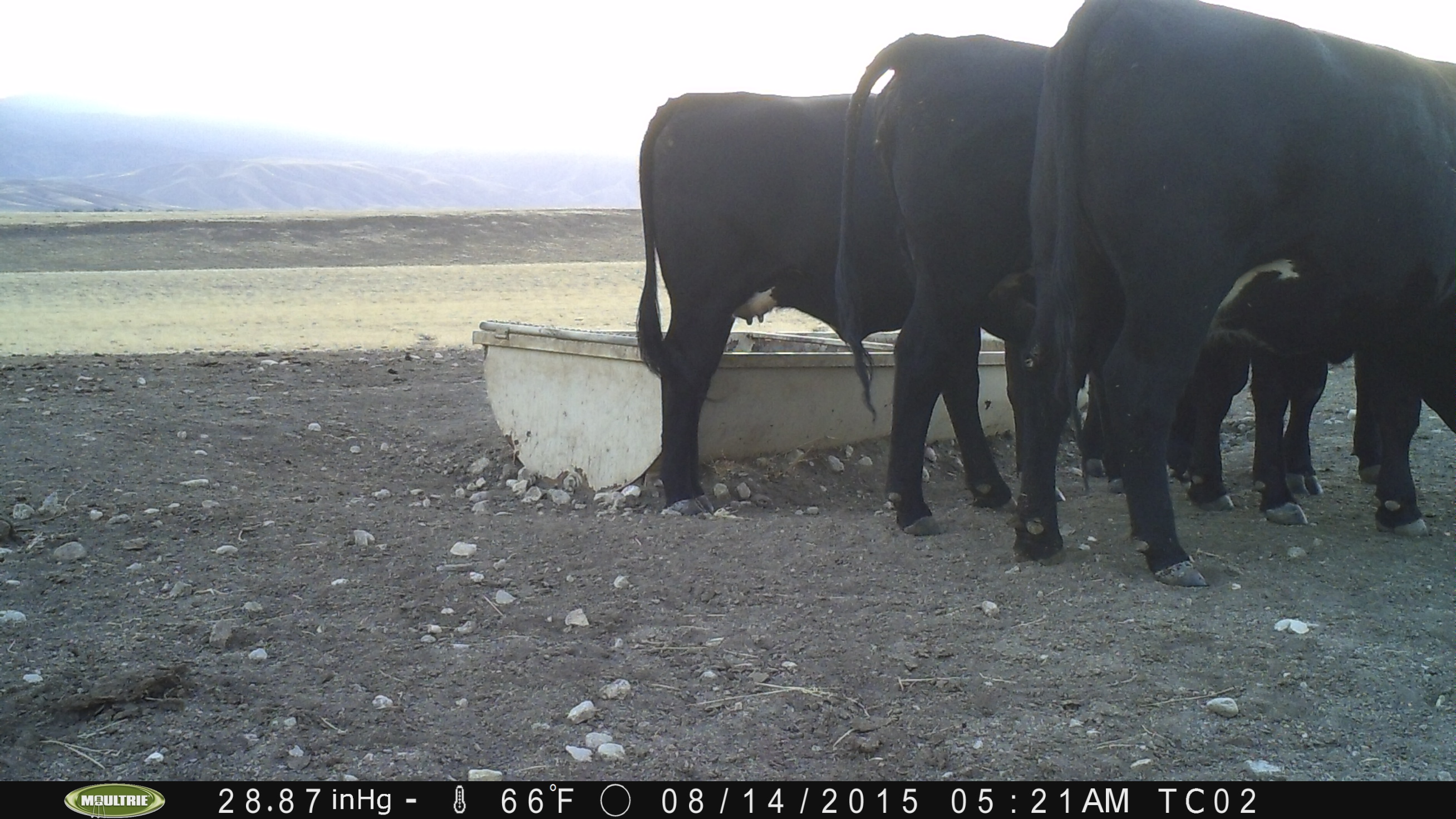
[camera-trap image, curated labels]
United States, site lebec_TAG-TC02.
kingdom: Animalia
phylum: Chordata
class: Mammalia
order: Artiodactyla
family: Bovidae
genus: Bos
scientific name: Bos taurus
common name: domestic cow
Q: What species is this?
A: Bos taurus (domestic cow).